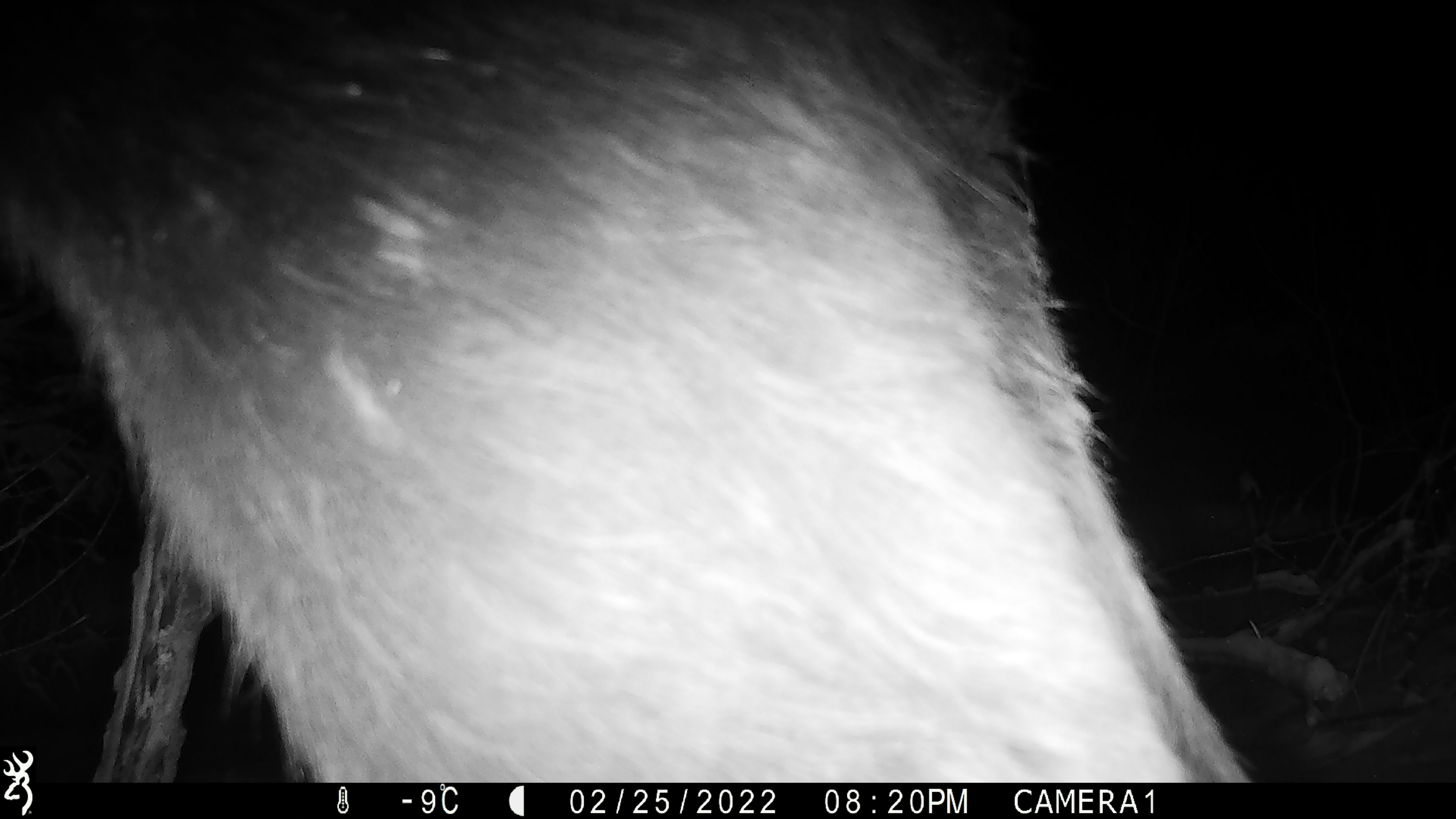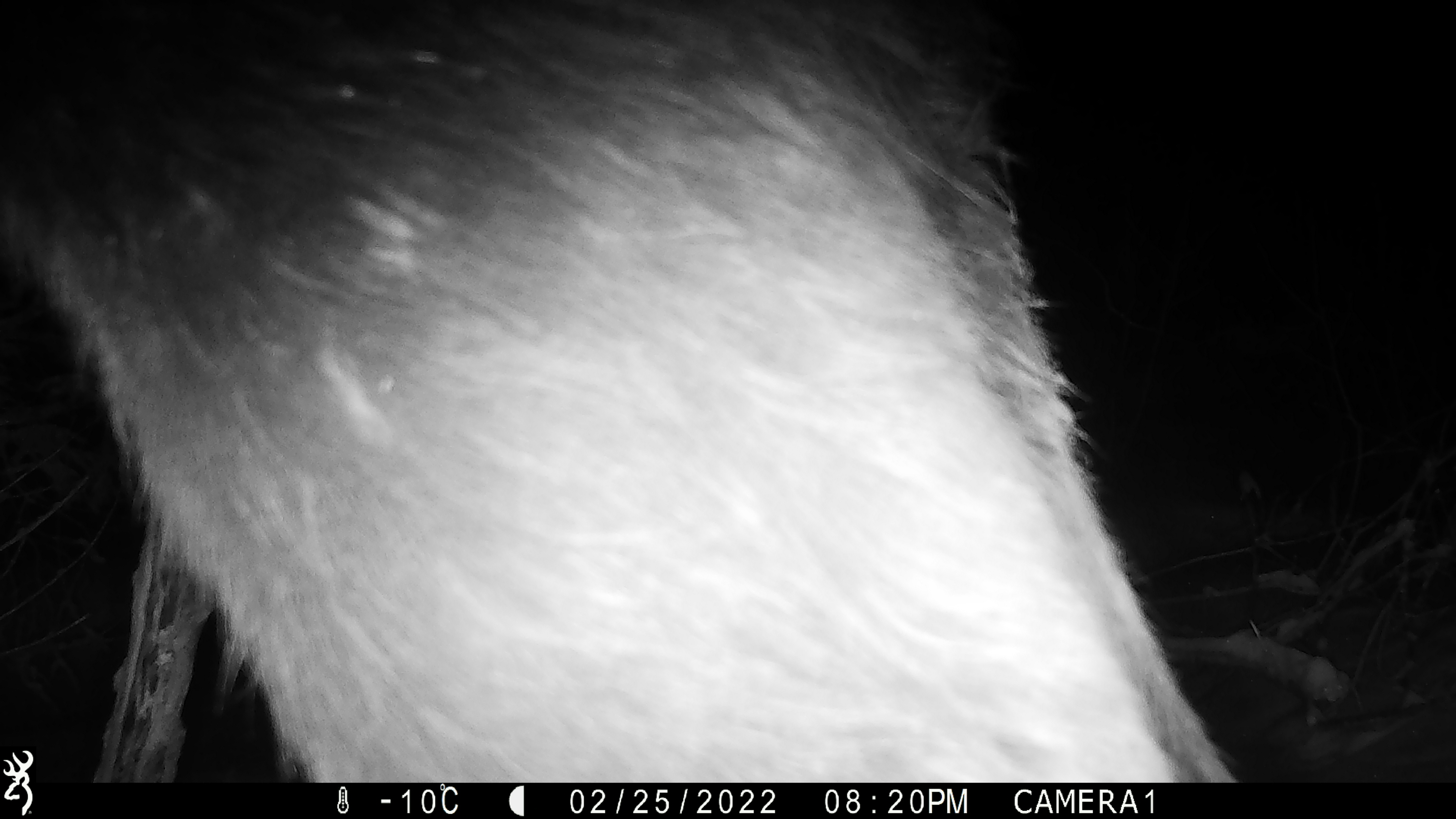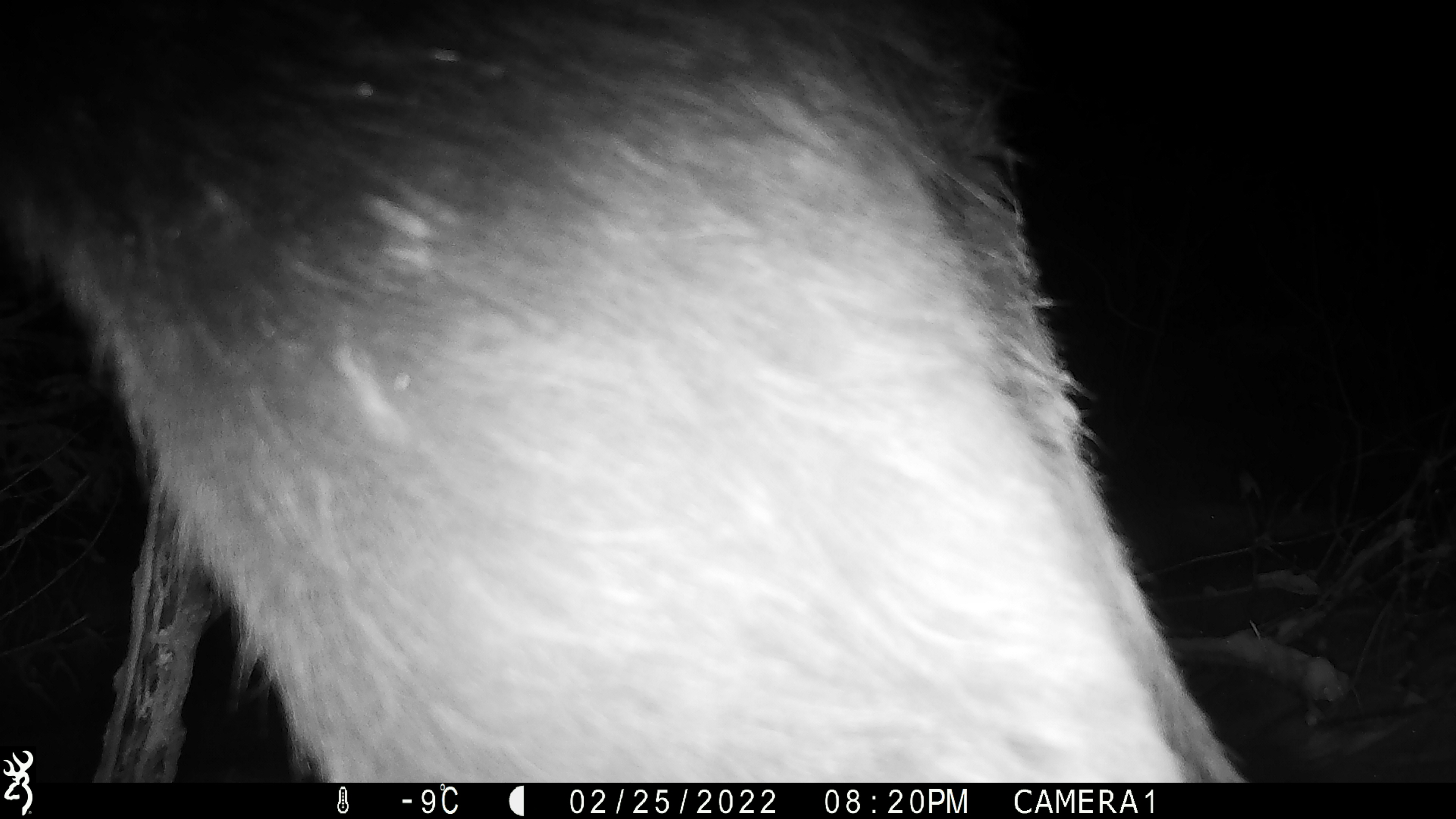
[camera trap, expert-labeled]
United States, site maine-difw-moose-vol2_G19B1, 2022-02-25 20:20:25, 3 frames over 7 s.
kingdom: Animalia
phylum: Chordata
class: Mammalia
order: Artiodactyla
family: Cervidae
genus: Alces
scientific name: Alces alces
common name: moose